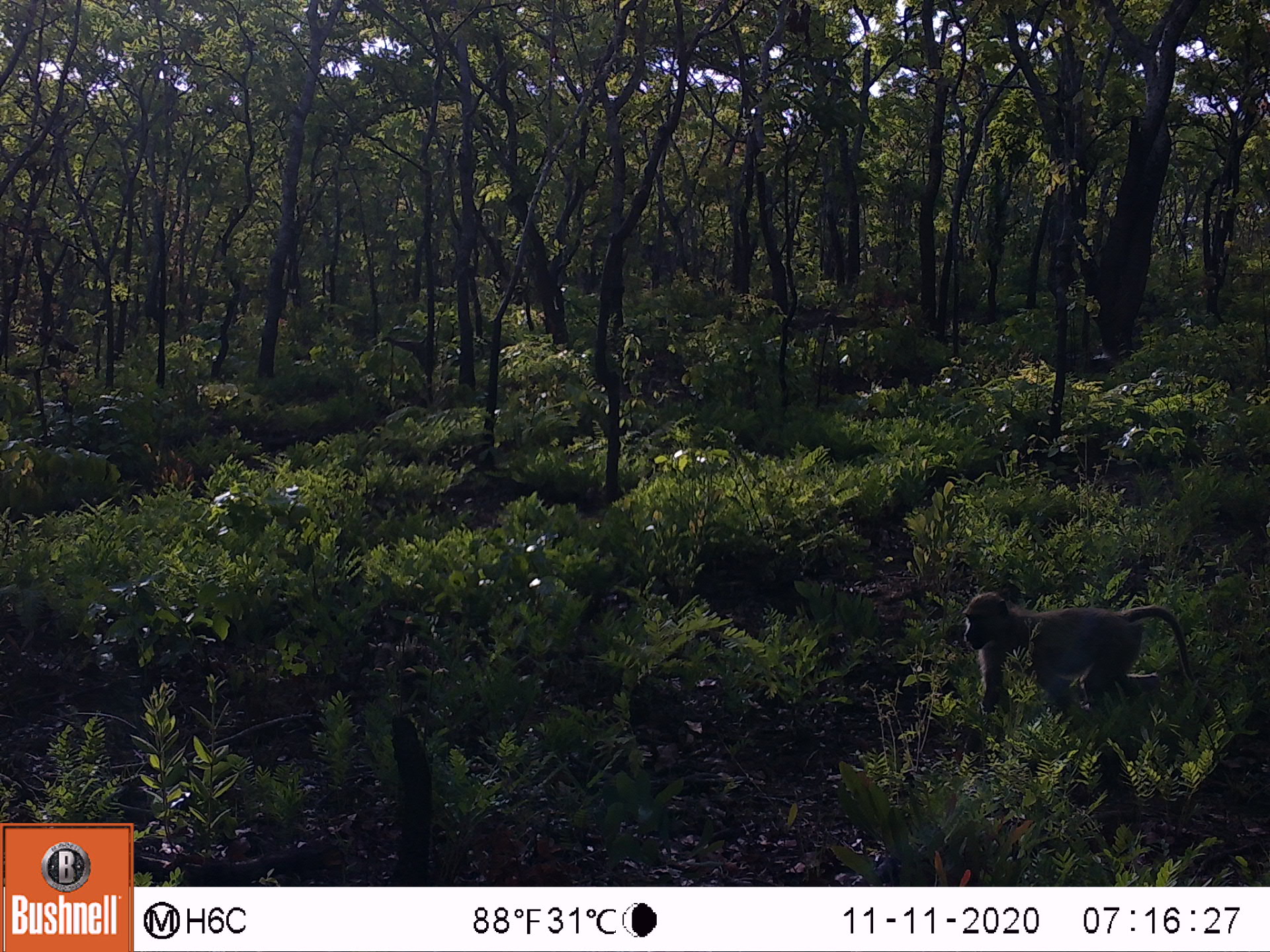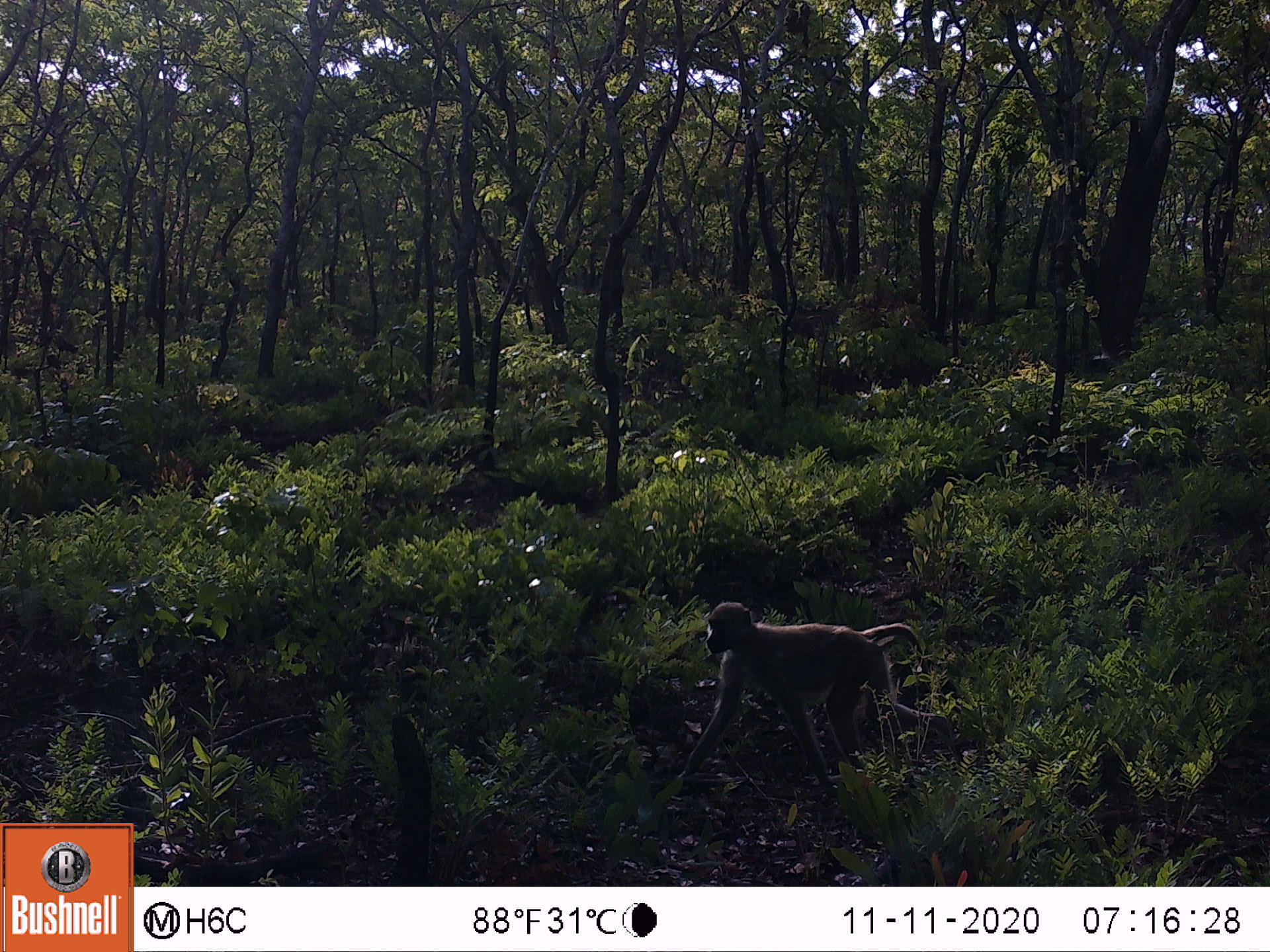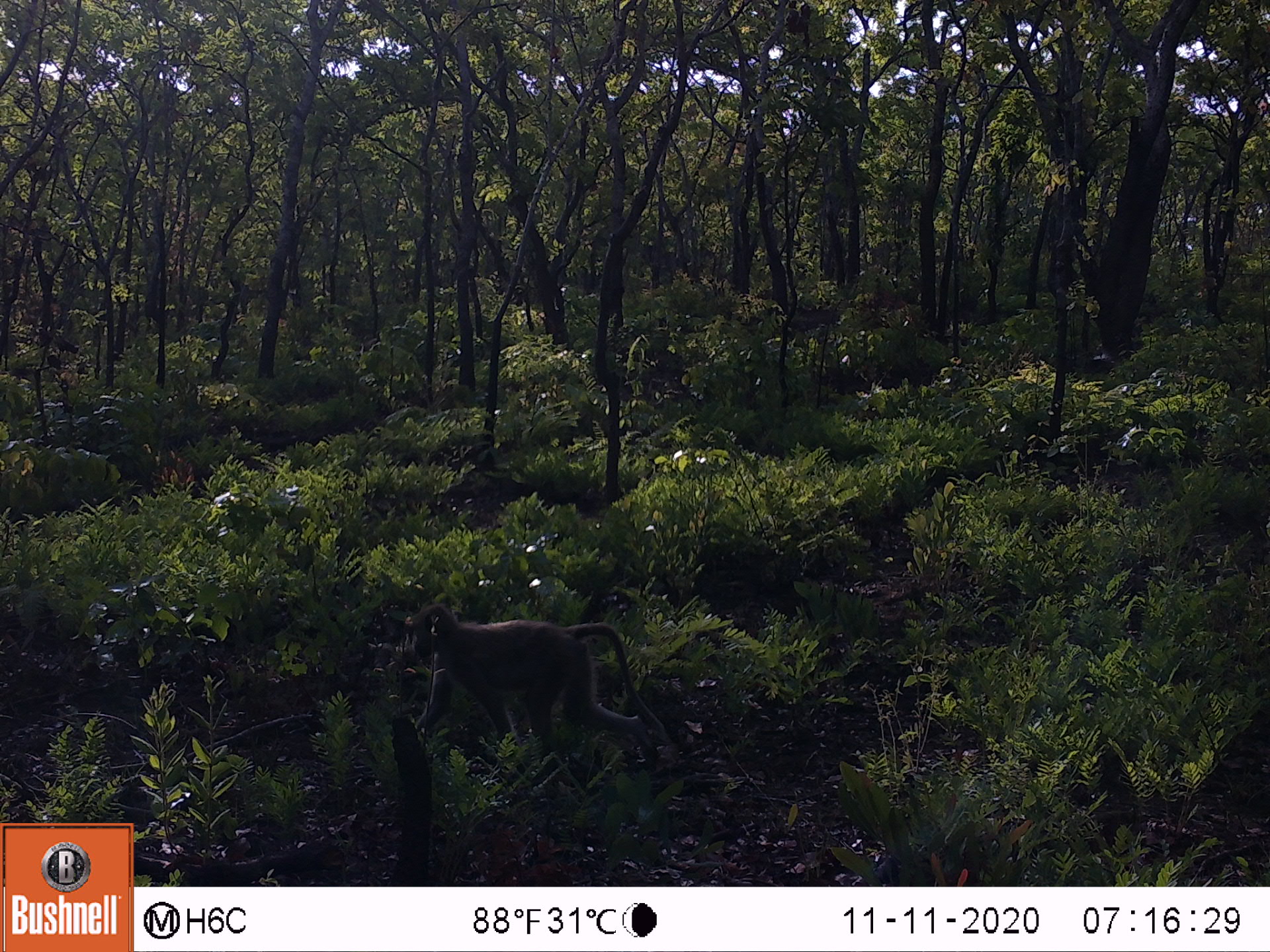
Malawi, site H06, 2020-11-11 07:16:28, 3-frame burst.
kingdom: Animalia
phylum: Chordata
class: Mammalia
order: Primates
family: Cercopithecidae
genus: Papio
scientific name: Papio cynocephalus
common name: yellow baboon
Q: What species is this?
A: Yellow baboon (Papio cynocephalus).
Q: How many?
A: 1.